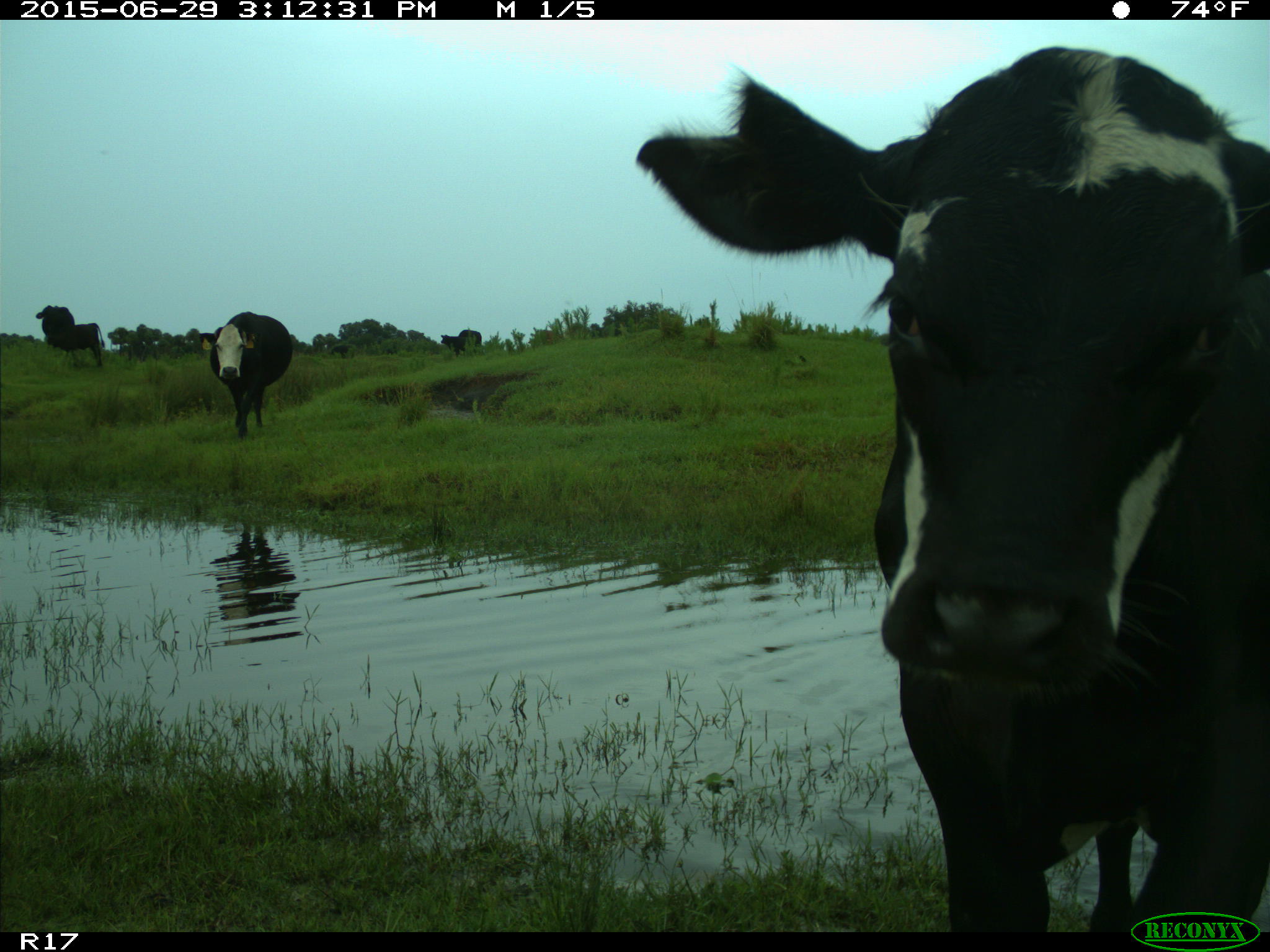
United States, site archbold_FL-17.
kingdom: Animalia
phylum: Chordata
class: Mammalia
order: Artiodactyla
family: Bovidae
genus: Bos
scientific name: Bos taurus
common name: domestic cow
Bos taurus (domestic cow).